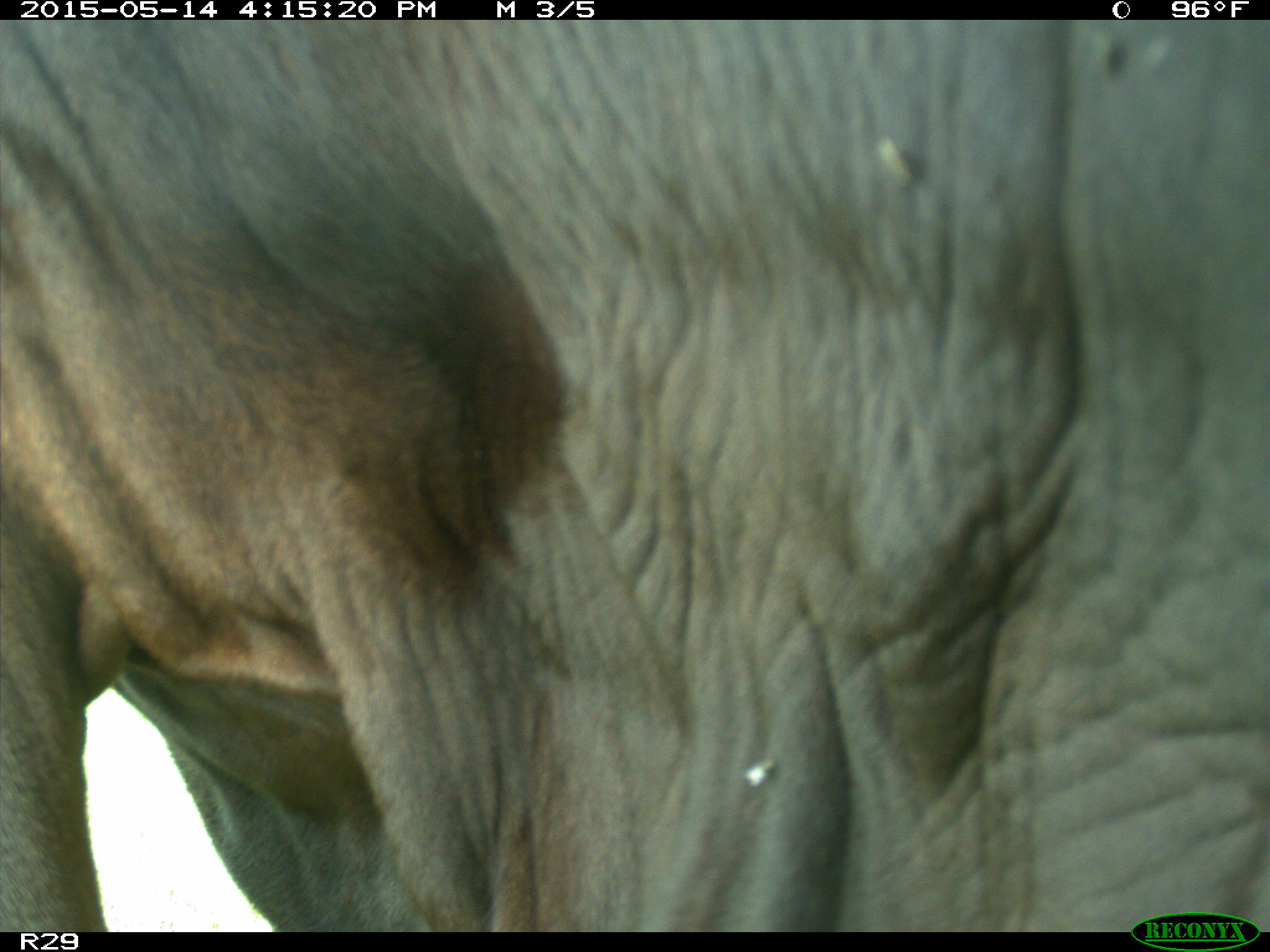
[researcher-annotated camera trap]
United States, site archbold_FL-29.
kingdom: Animalia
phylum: Chordata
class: Mammalia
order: Artiodactyla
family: Bovidae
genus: Bos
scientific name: Bos taurus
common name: domestic cow